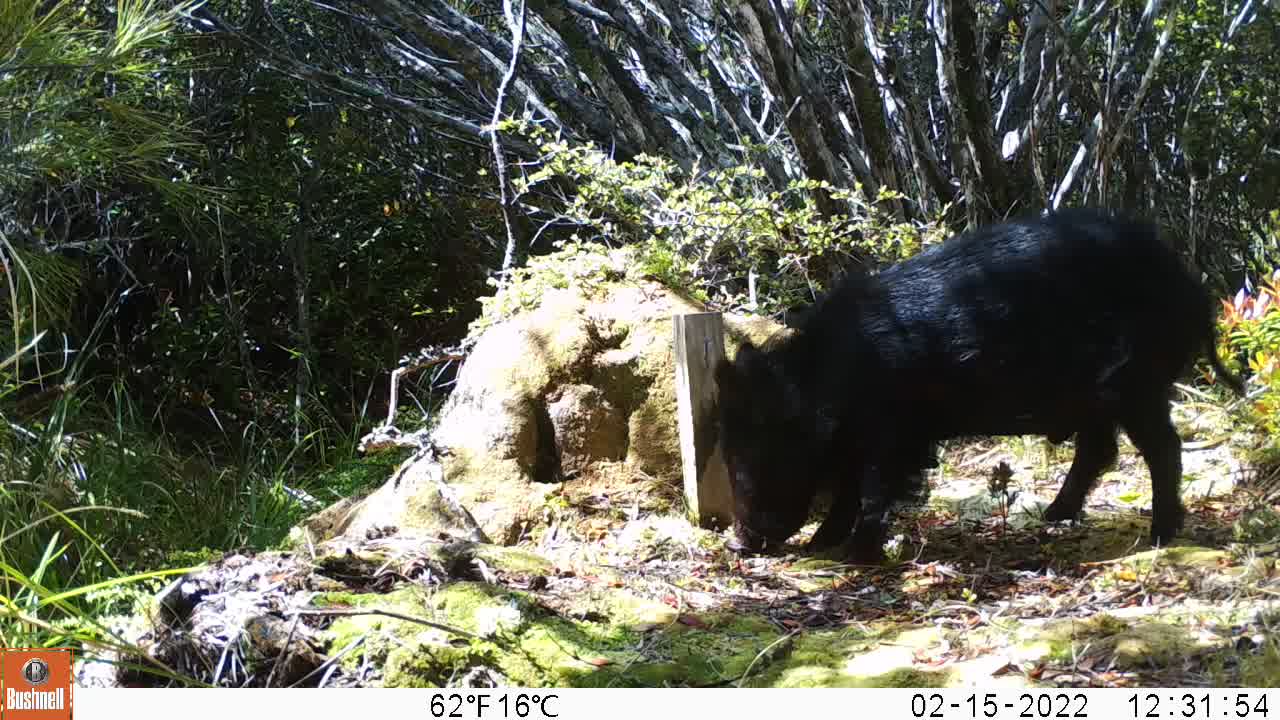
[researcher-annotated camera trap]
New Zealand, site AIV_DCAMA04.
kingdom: Animalia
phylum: Chordata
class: Mammalia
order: Artiodactyla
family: Suidae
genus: Sus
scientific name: Sus scrofa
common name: pig